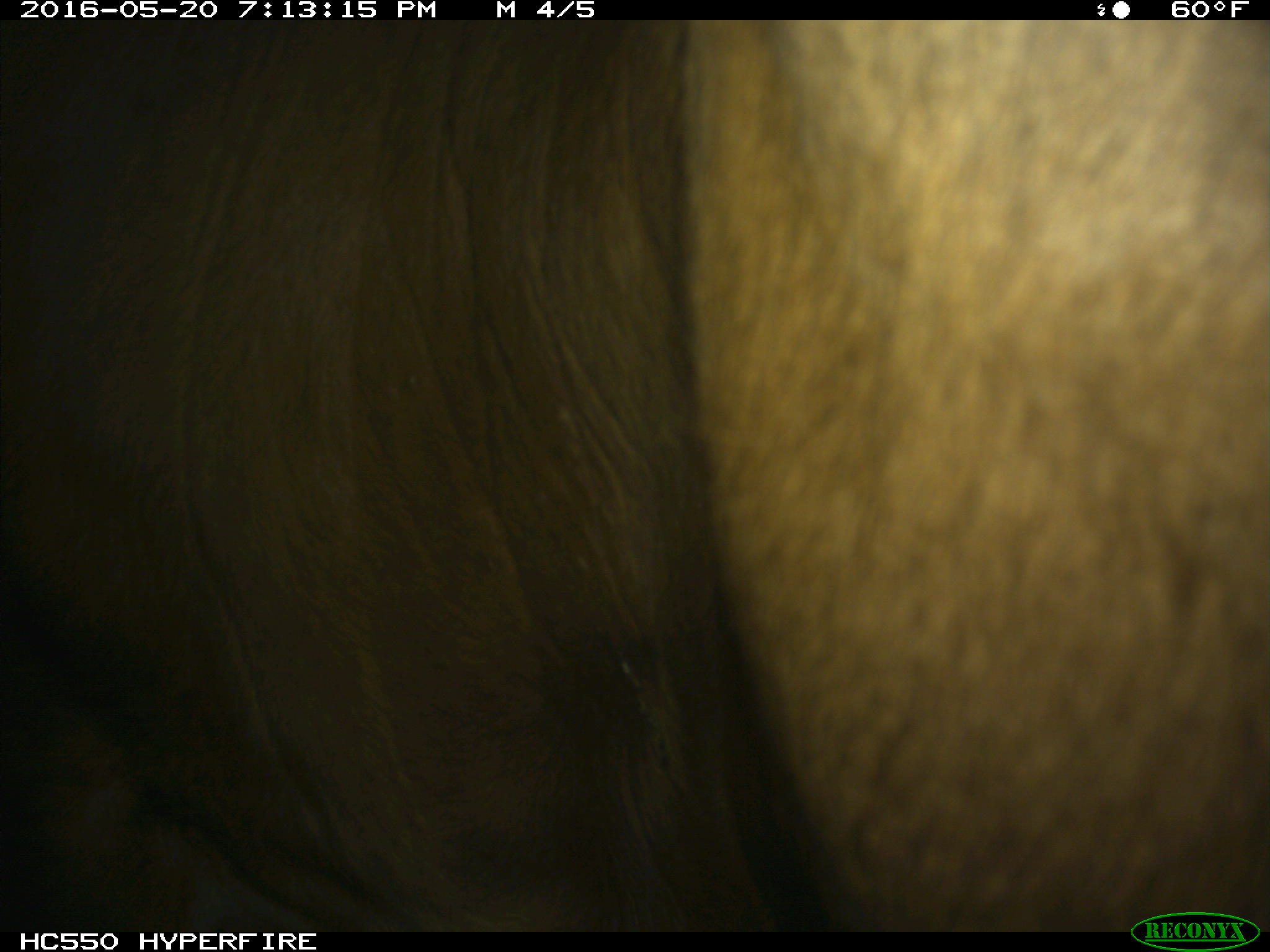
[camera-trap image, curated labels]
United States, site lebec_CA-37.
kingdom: Animalia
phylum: Chordata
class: Mammalia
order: Artiodactyla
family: Bovidae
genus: Bos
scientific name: Bos taurus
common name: domestic cow